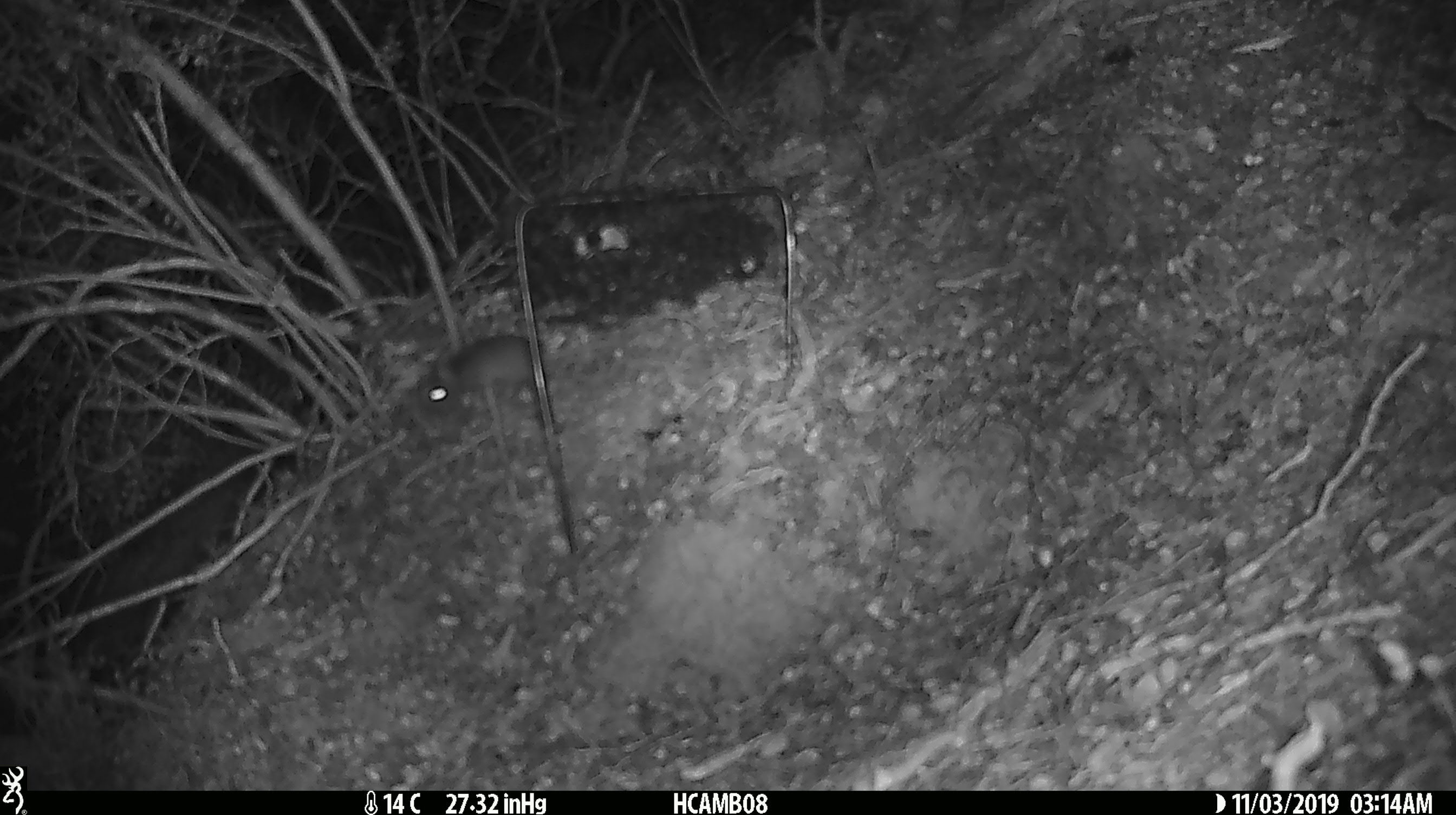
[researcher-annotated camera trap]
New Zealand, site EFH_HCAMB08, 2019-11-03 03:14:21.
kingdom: Animalia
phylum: Chordata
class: Mammalia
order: Rodentia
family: Muridae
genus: Mus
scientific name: Mus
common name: mouse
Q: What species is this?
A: Mouse (Mus).